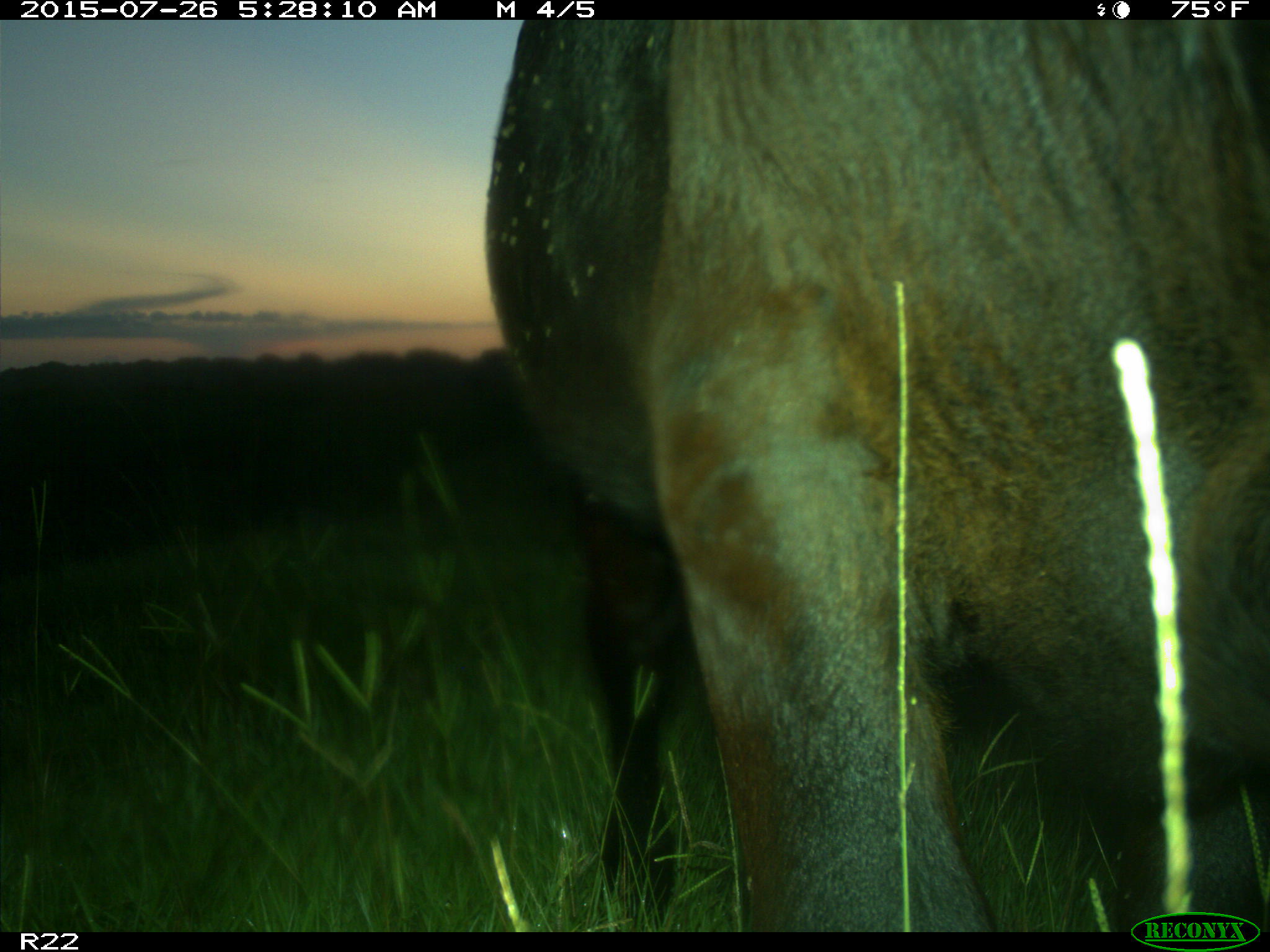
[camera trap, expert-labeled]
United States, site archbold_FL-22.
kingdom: Animalia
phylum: Chordata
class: Mammalia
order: Artiodactyla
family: Bovidae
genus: Bos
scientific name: Bos taurus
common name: domestic cow